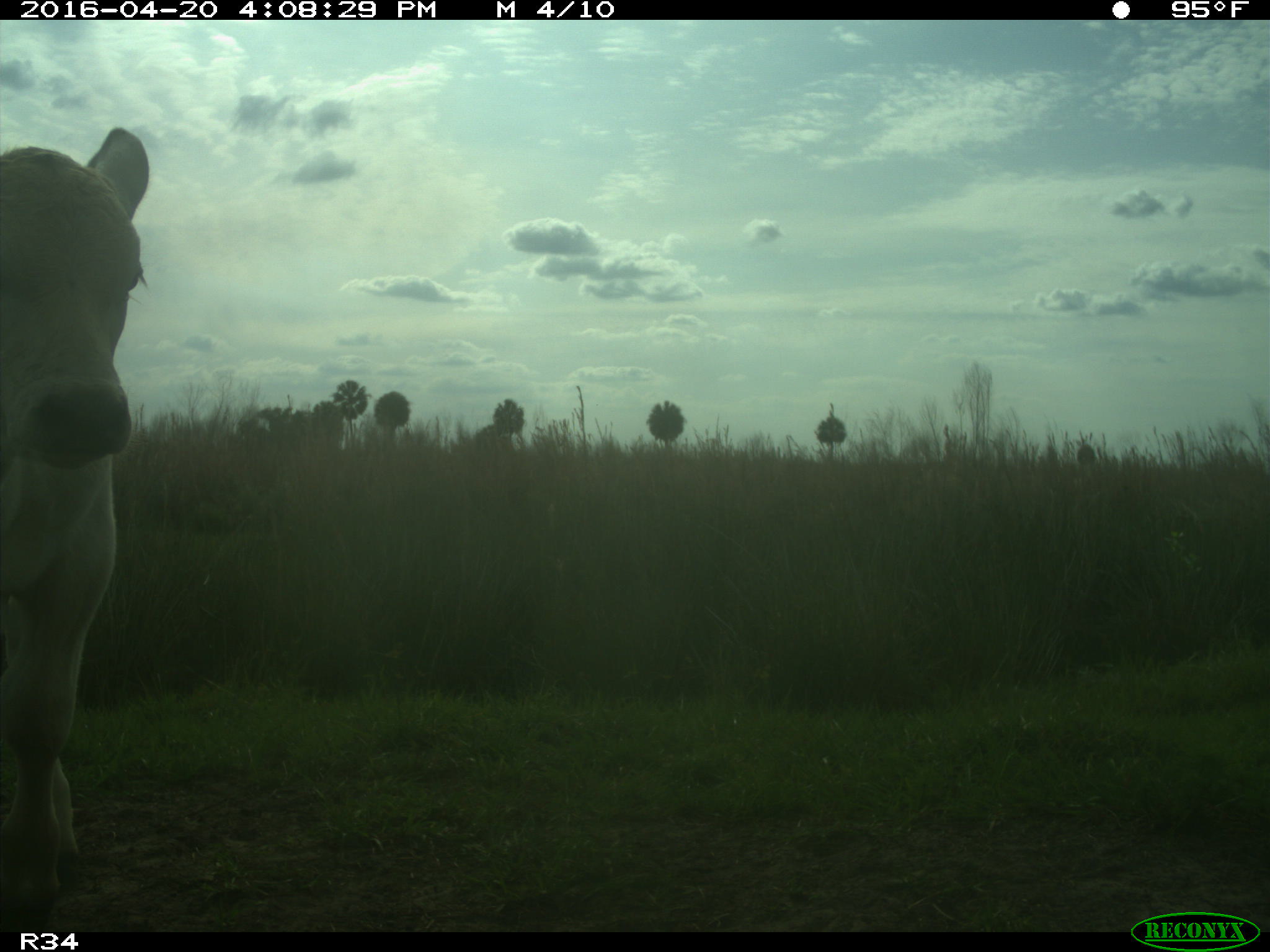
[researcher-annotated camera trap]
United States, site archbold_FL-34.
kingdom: Animalia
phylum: Chordata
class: Mammalia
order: Artiodactyla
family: Bovidae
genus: Bos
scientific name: Bos taurus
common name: domestic cow